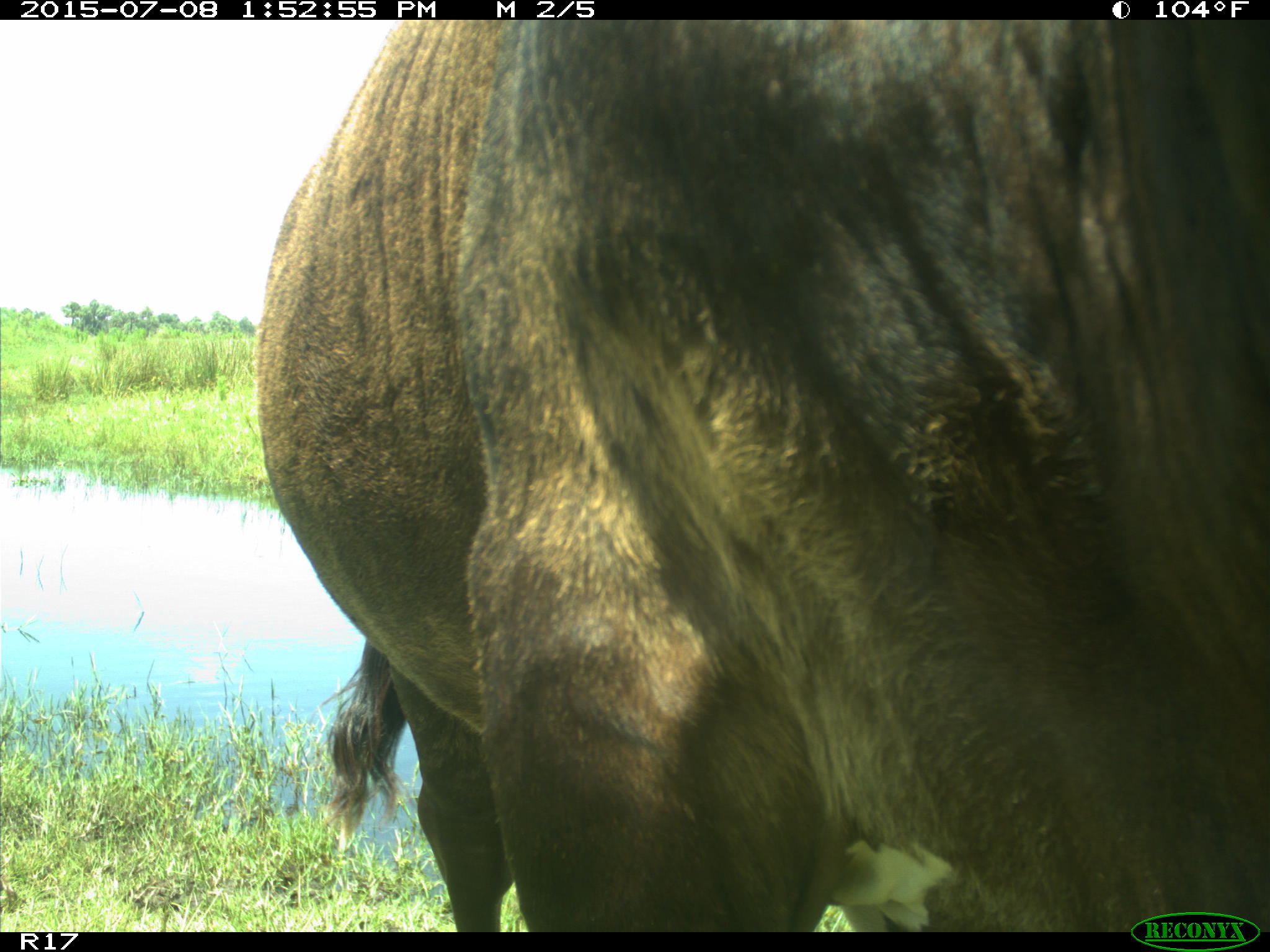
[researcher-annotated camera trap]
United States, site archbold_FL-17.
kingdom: Animalia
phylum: Chordata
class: Mammalia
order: Artiodactyla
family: Bovidae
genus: Bos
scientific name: Bos taurus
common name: domestic cow